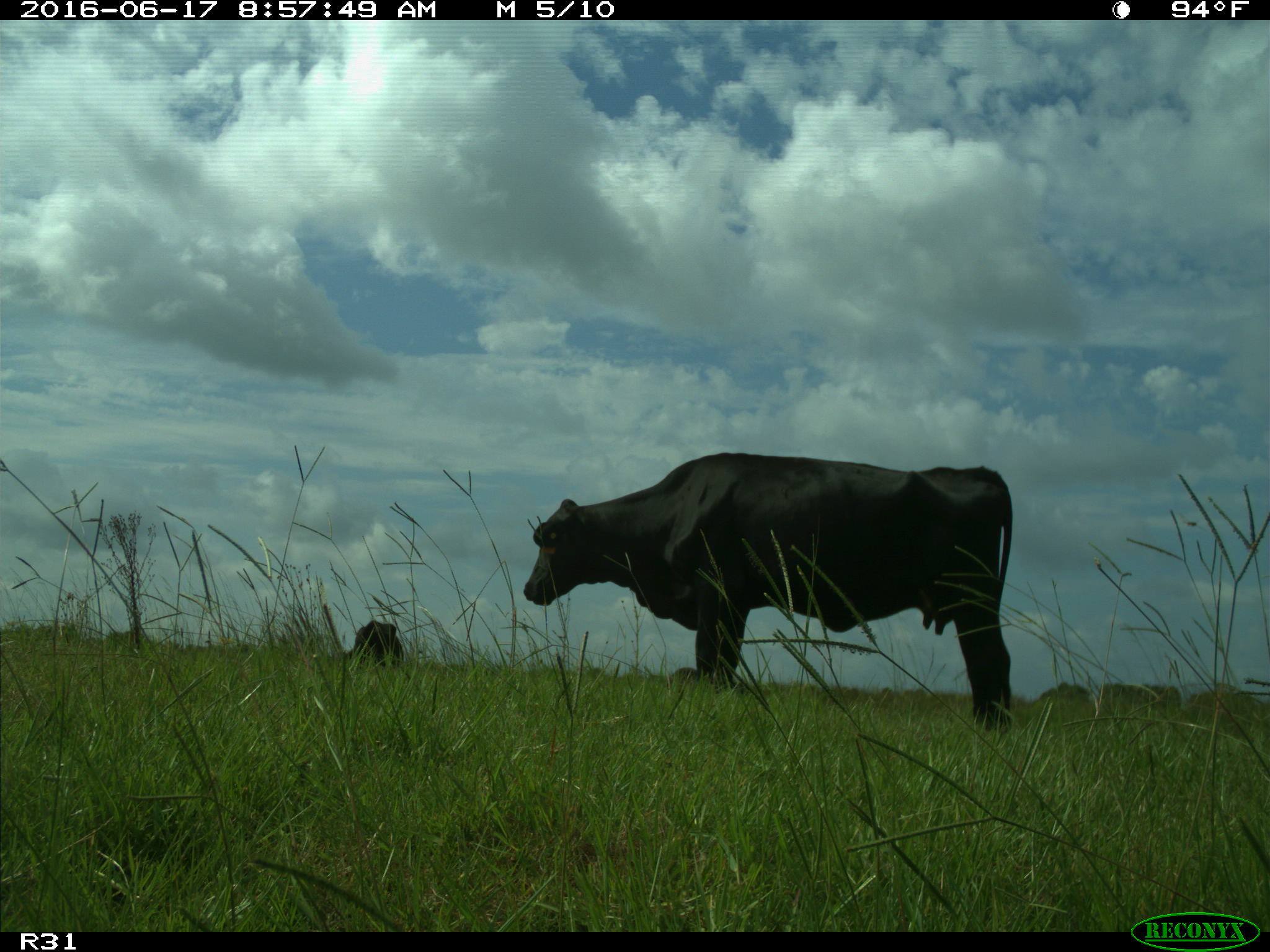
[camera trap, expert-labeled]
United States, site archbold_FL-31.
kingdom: Animalia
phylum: Chordata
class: Mammalia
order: Artiodactyla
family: Bovidae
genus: Bos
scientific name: Bos taurus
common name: domestic cow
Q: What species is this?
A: Bos taurus (domestic cow).